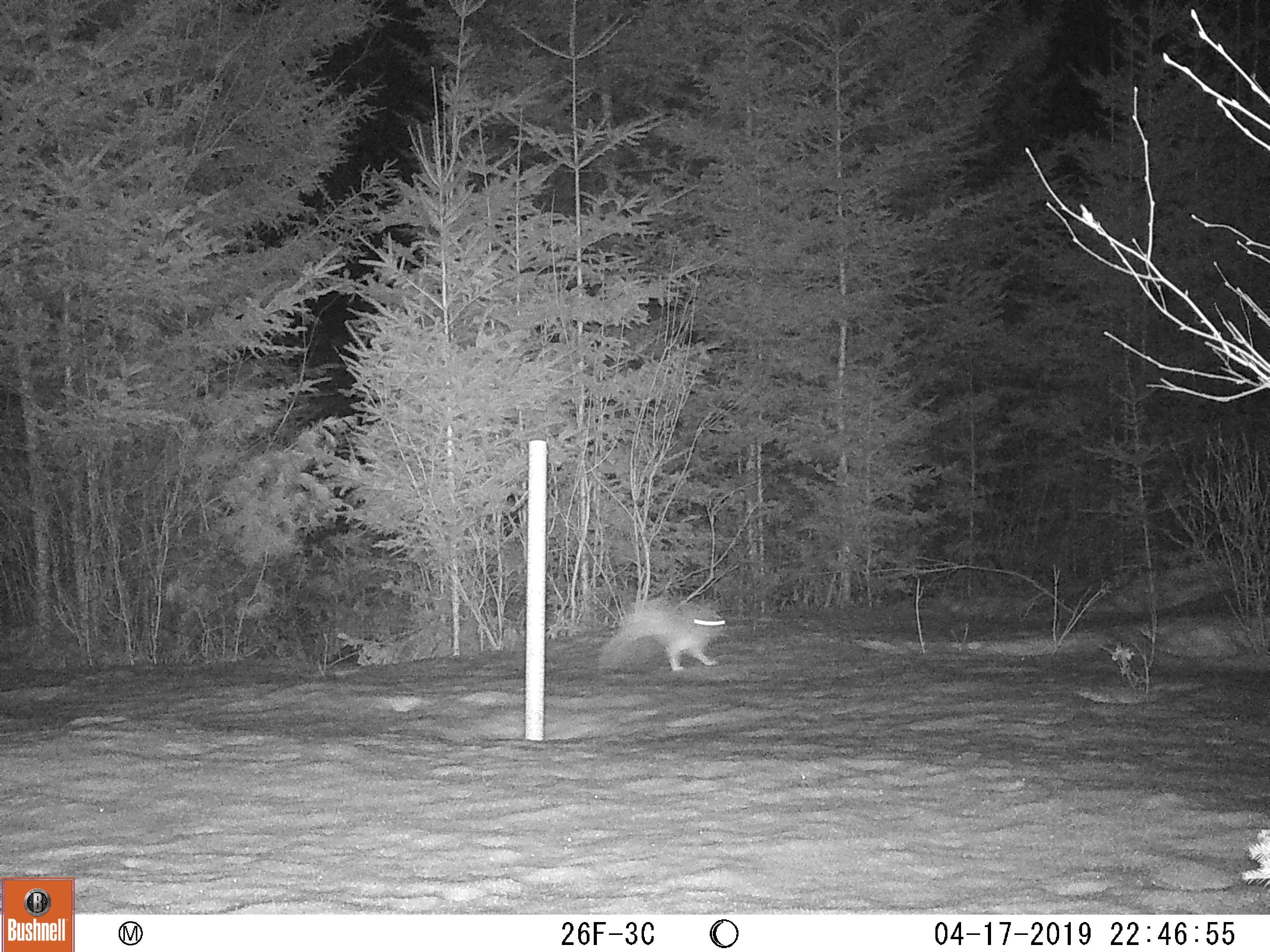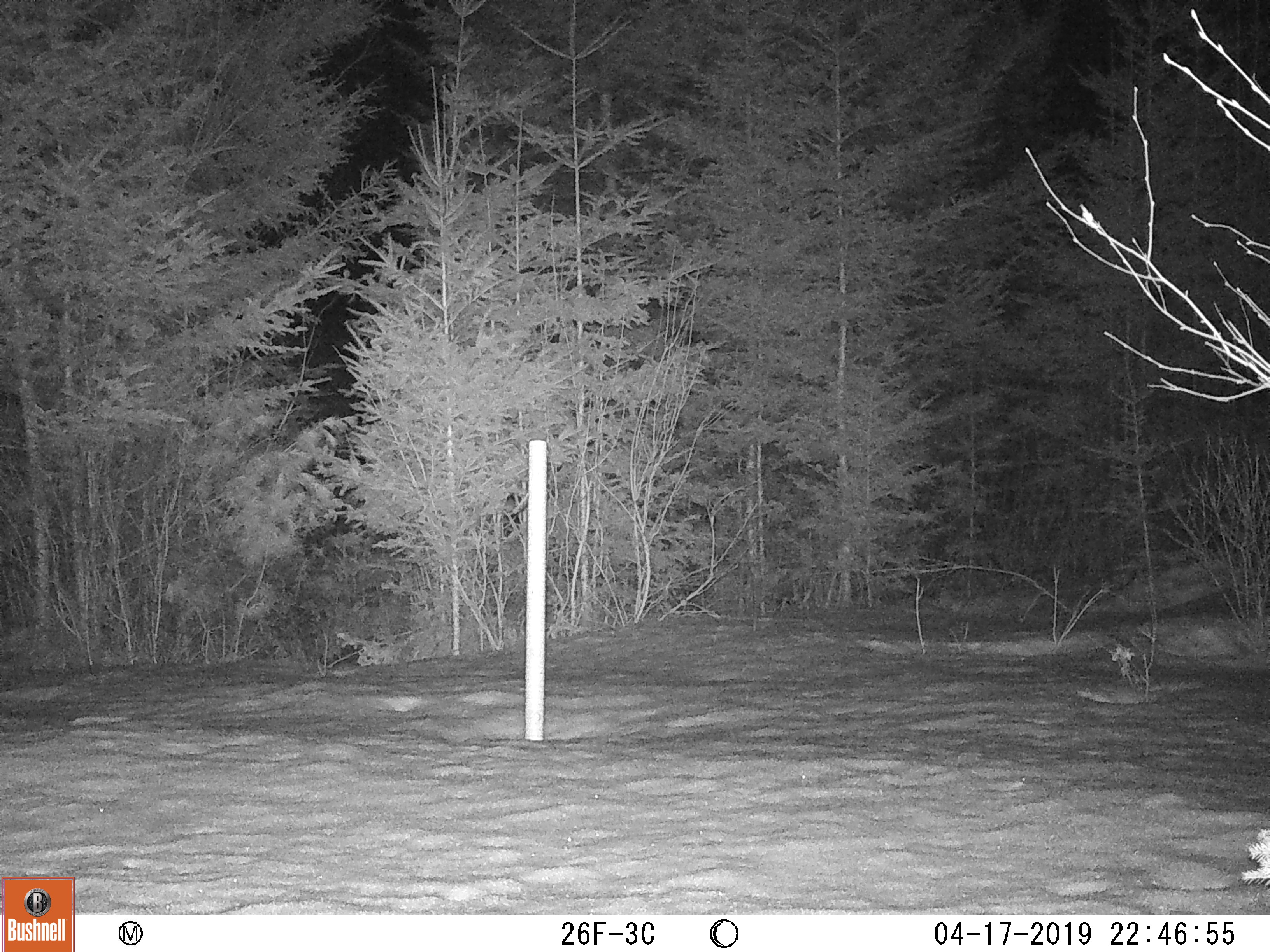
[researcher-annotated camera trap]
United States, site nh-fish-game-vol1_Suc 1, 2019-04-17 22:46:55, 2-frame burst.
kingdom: Animalia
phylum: Chordata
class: Mammalia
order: Lagomorpha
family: Leporidae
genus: Lepus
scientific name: Lepus americanus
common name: snowshoe hare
Snowshoe hare (Lepus americanus).